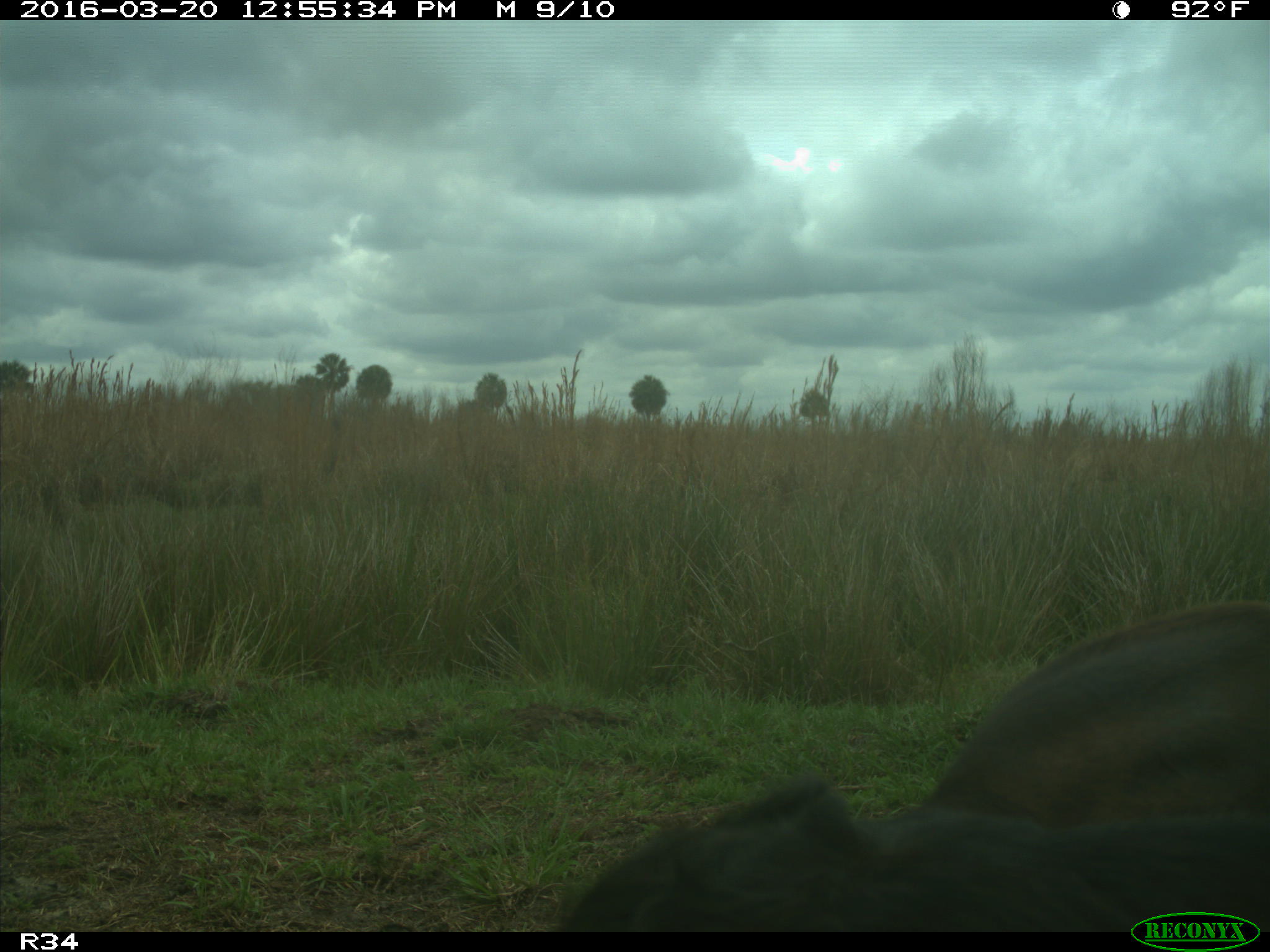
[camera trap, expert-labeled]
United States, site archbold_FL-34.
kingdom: Animalia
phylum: Chordata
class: Mammalia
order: Artiodactyla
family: Bovidae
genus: Bos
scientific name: Bos taurus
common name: domestic cow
Bos taurus (domestic cow).